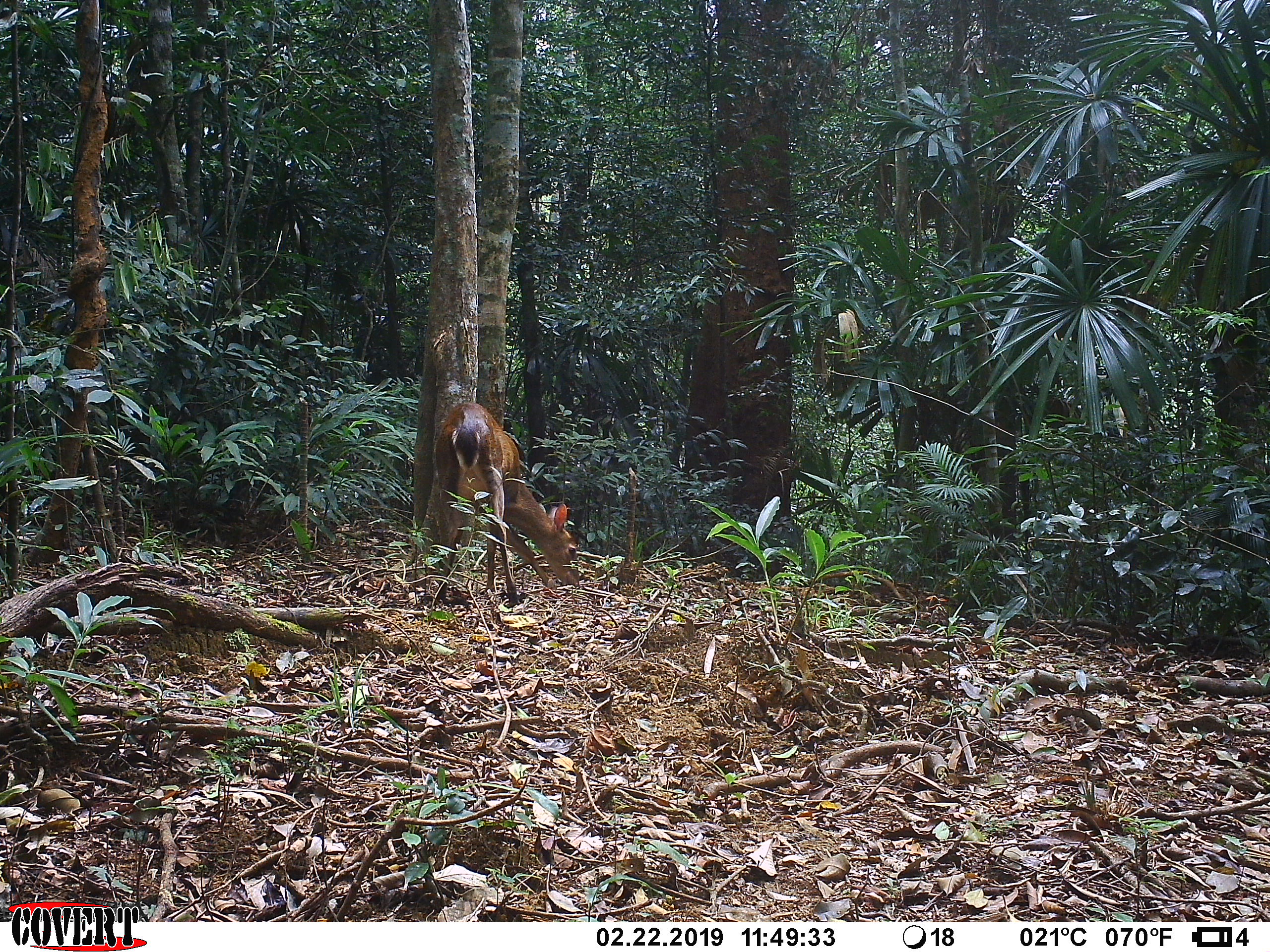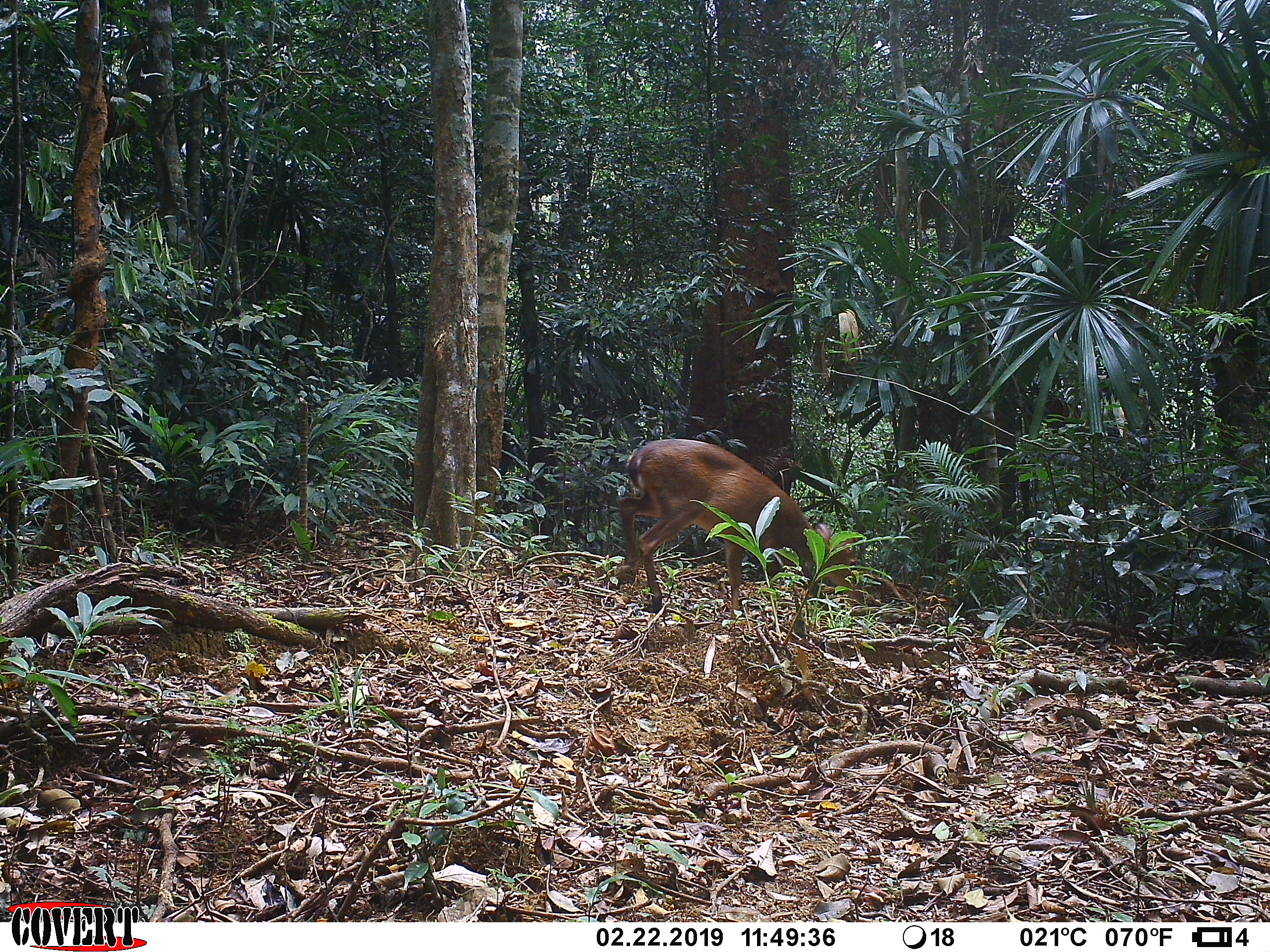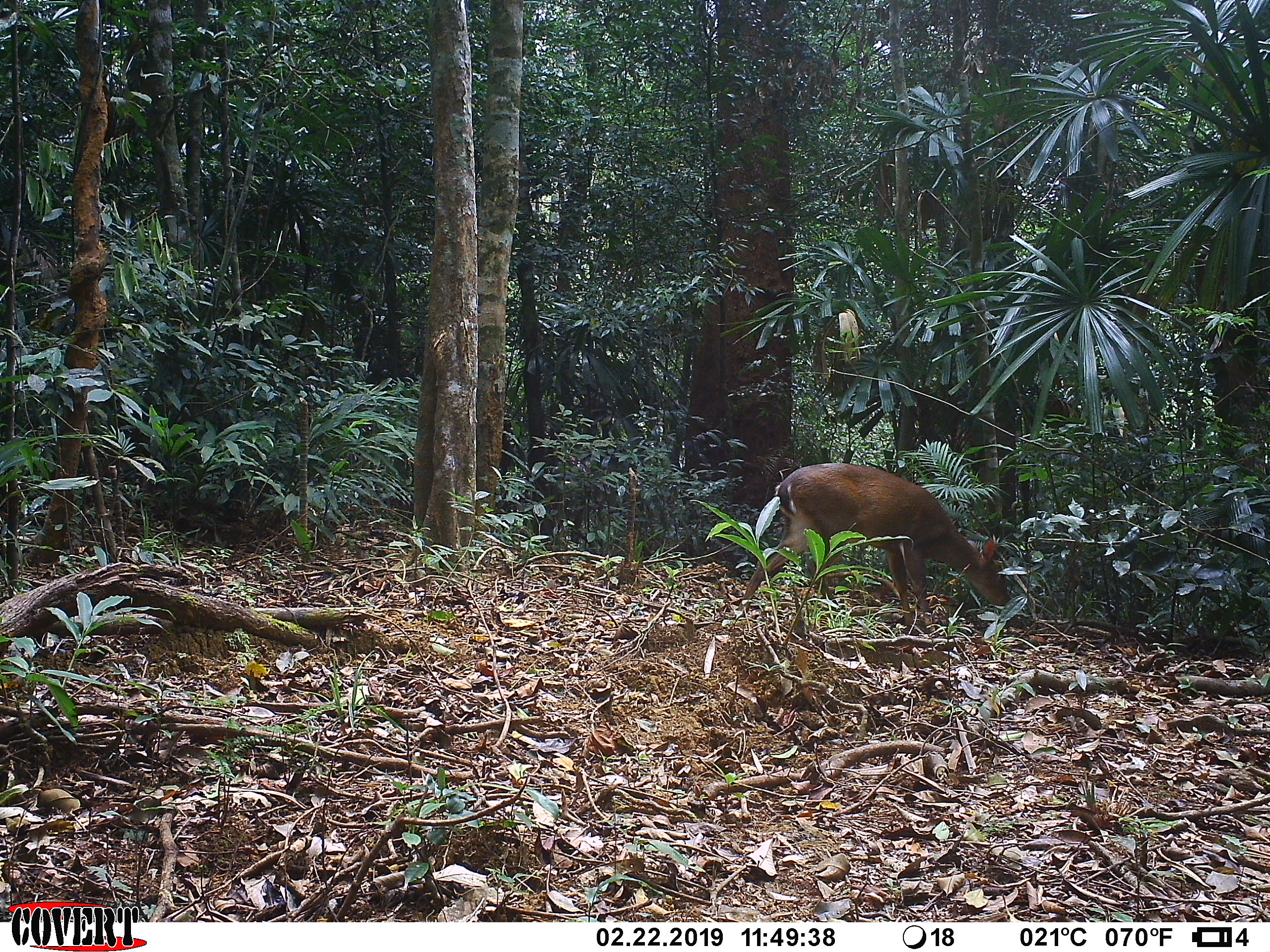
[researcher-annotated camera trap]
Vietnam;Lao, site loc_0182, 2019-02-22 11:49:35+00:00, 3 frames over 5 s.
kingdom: Animalia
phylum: Chordata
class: Mammalia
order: Artiodactyla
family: Cervidae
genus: Muntiacus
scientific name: Muntiacus vuquangensis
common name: large-antlered muntjac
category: large antlered muntjac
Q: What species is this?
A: Large antlered muntjac (large-antlered muntjac) (Muntiacus vuquangensis).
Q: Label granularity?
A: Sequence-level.